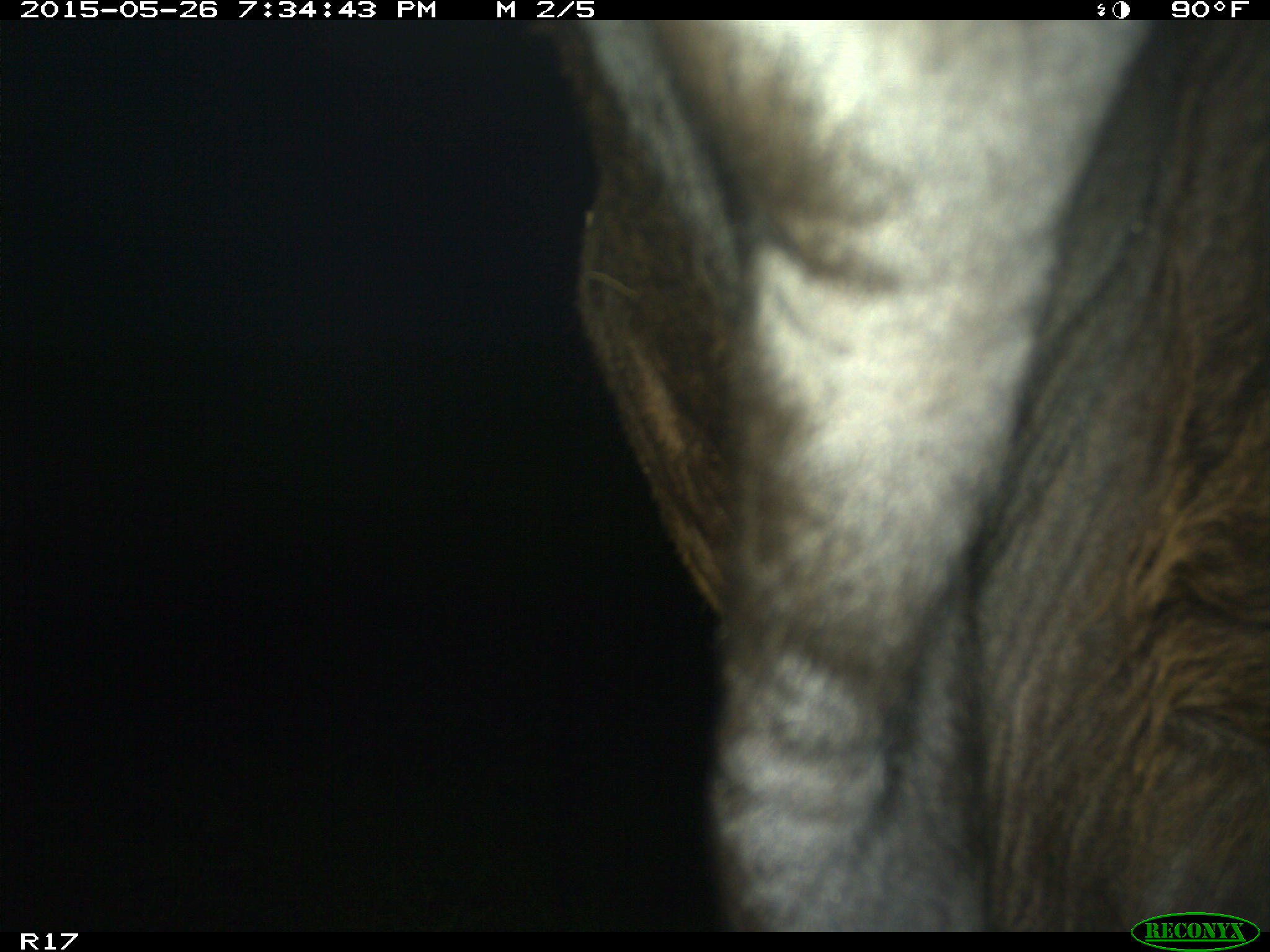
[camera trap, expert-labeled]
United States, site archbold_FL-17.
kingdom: Animalia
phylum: Chordata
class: Mammalia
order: Artiodactyla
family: Bovidae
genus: Bos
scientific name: Bos taurus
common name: domestic cow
Bos taurus (domestic cow).